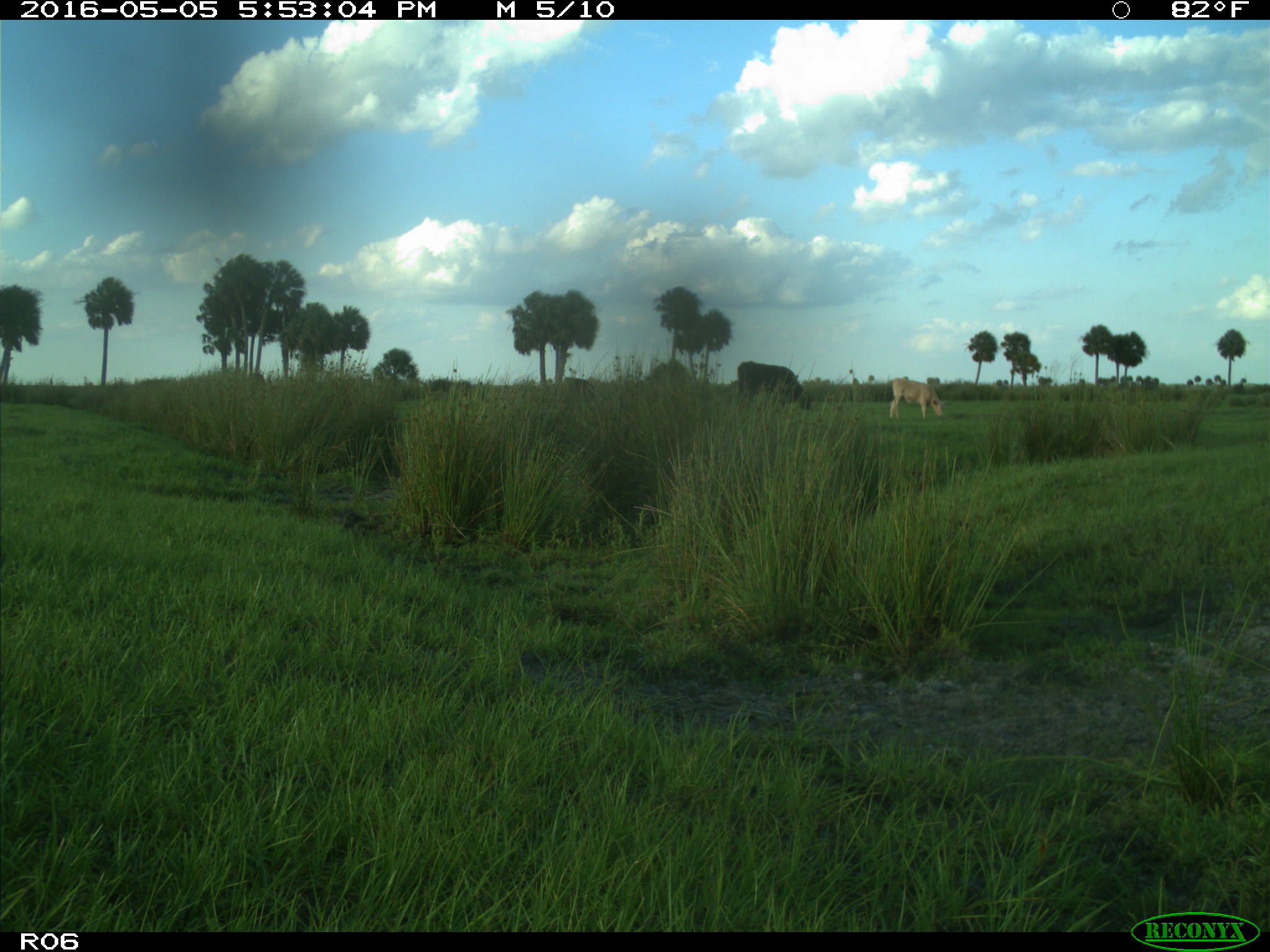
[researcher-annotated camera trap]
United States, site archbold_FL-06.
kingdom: Animalia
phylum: Chordata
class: Mammalia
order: Artiodactyla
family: Bovidae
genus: Bos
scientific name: Bos taurus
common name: domestic cow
Bos taurus (domestic cow).